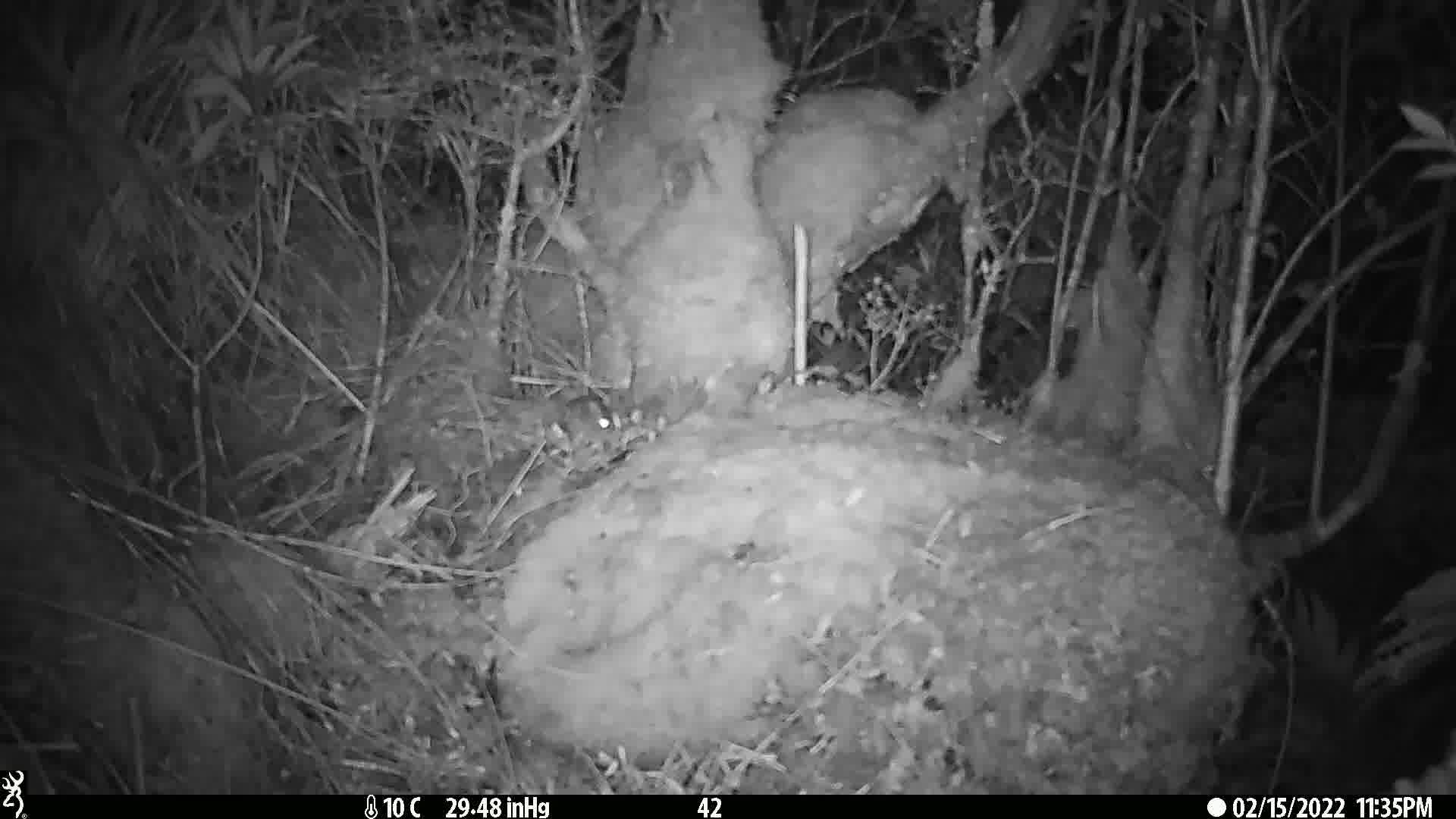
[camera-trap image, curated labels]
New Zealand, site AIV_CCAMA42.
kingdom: Animalia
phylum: Chordata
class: Mammalia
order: Rodentia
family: Muridae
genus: Mus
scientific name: Mus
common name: mouse